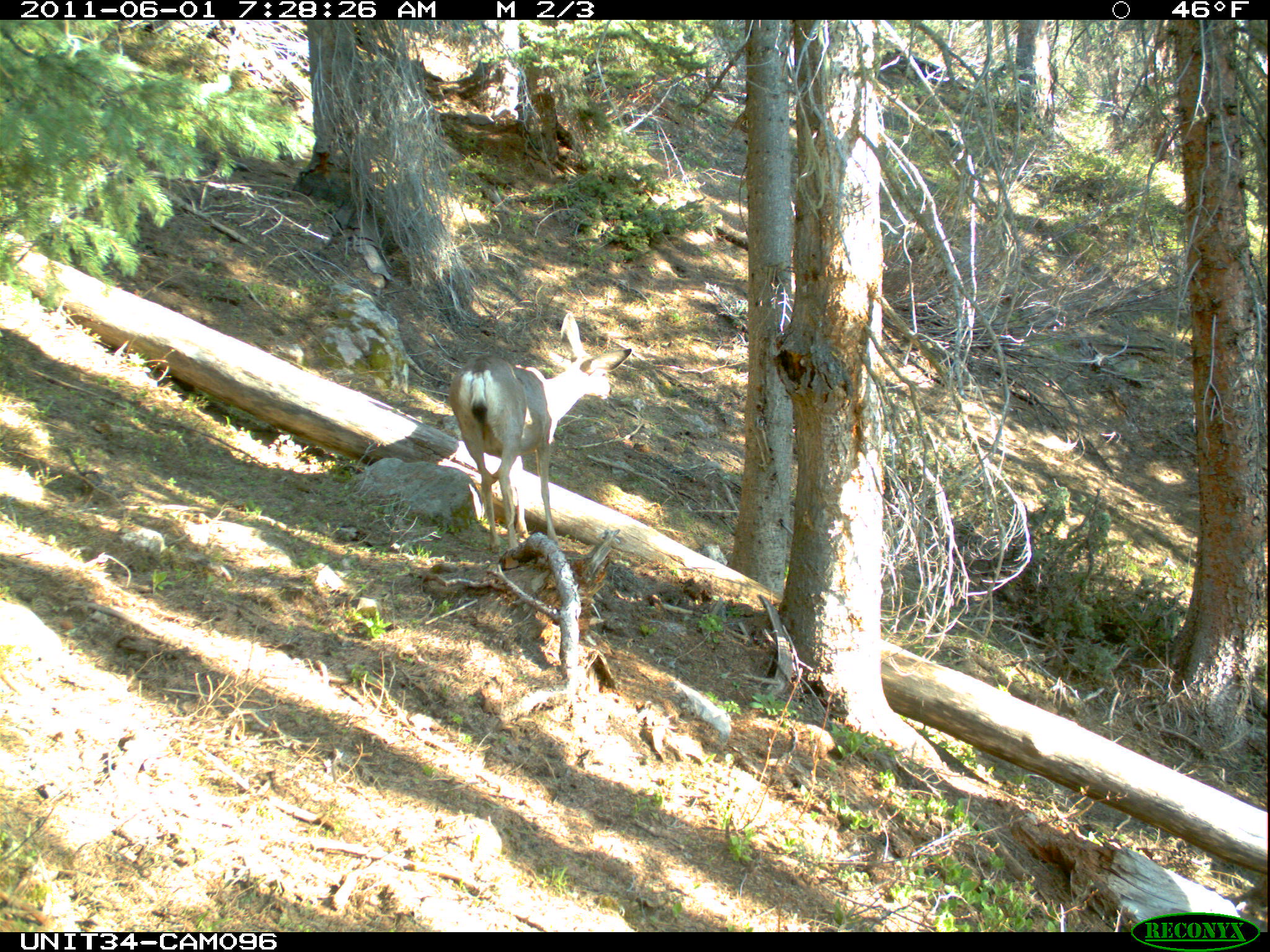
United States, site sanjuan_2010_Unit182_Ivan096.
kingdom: Animalia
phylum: Chordata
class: Mammalia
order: Artiodactyla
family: Cervidae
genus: Odocoileus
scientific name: Odocoileus hemionus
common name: mule deer